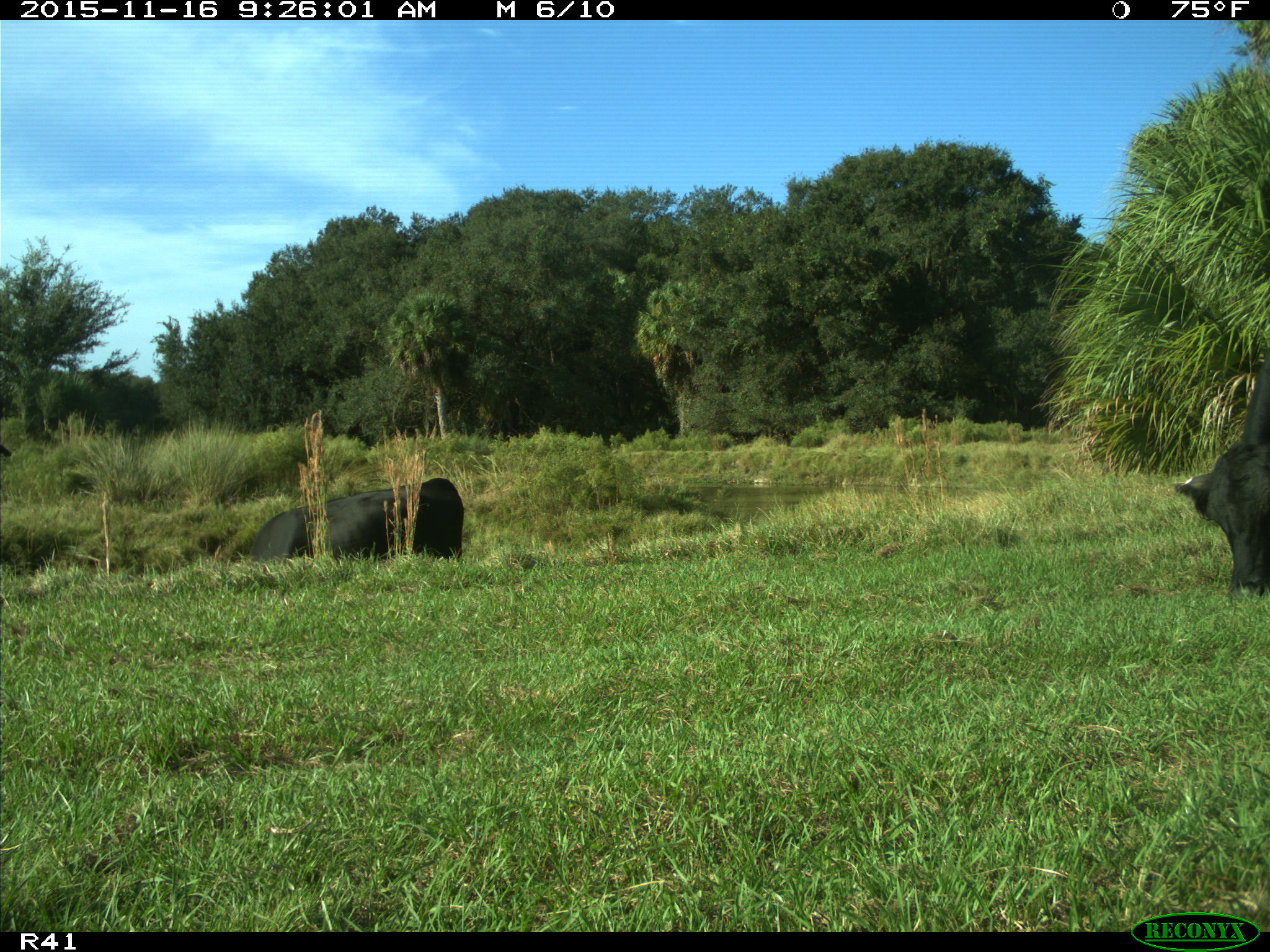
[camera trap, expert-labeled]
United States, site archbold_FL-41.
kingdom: Animalia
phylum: Chordata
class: Mammalia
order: Artiodactyla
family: Bovidae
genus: Bos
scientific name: Bos taurus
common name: domestic cow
Bos taurus (domestic cow).